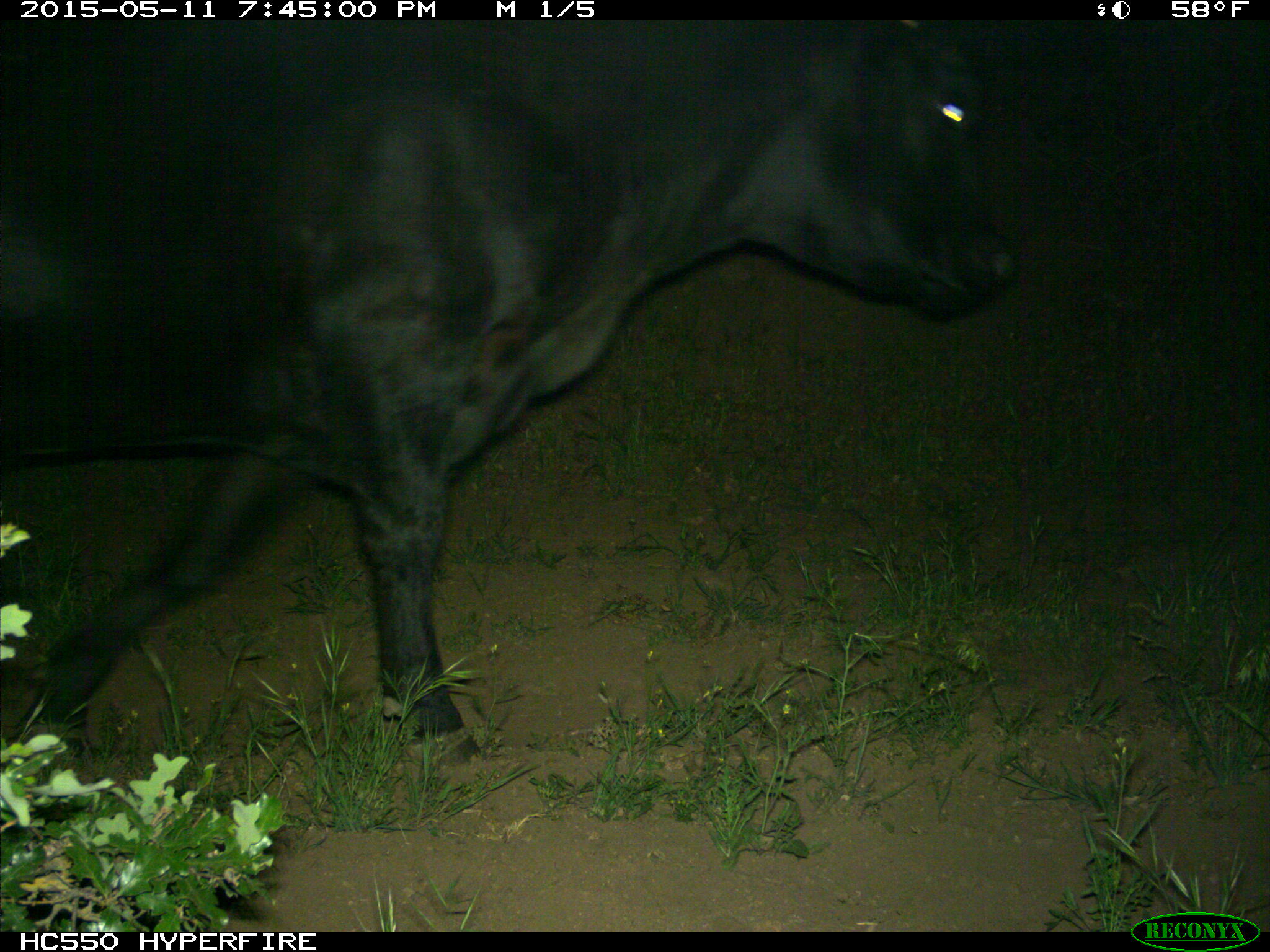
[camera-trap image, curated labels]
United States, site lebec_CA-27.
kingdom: Animalia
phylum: Chordata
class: Mammalia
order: Artiodactyla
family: Bovidae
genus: Bos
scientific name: Bos taurus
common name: domestic cow